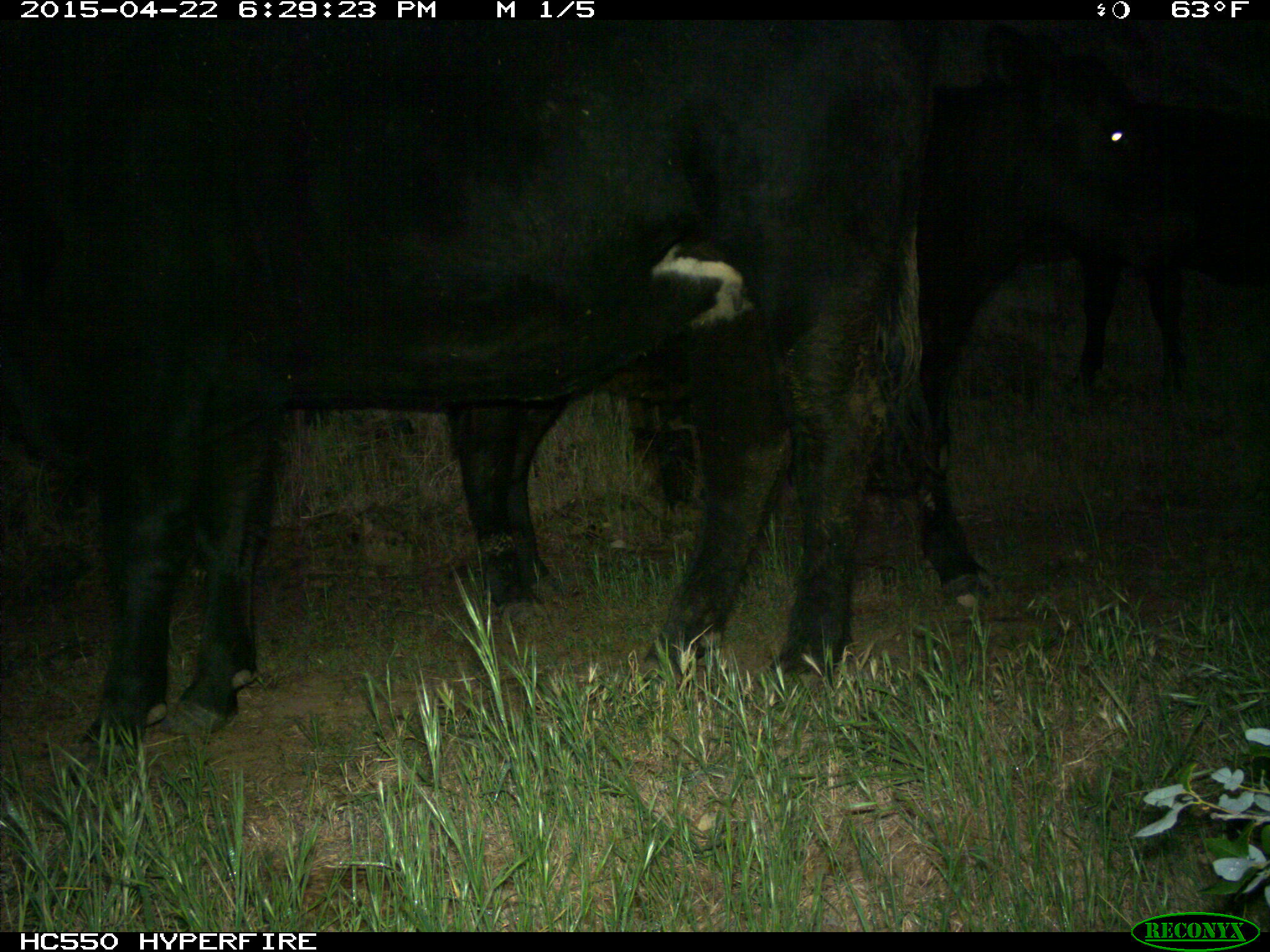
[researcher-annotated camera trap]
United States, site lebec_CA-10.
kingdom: Animalia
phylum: Chordata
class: Mammalia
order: Artiodactyla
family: Bovidae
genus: Bos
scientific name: Bos taurus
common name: domestic cow